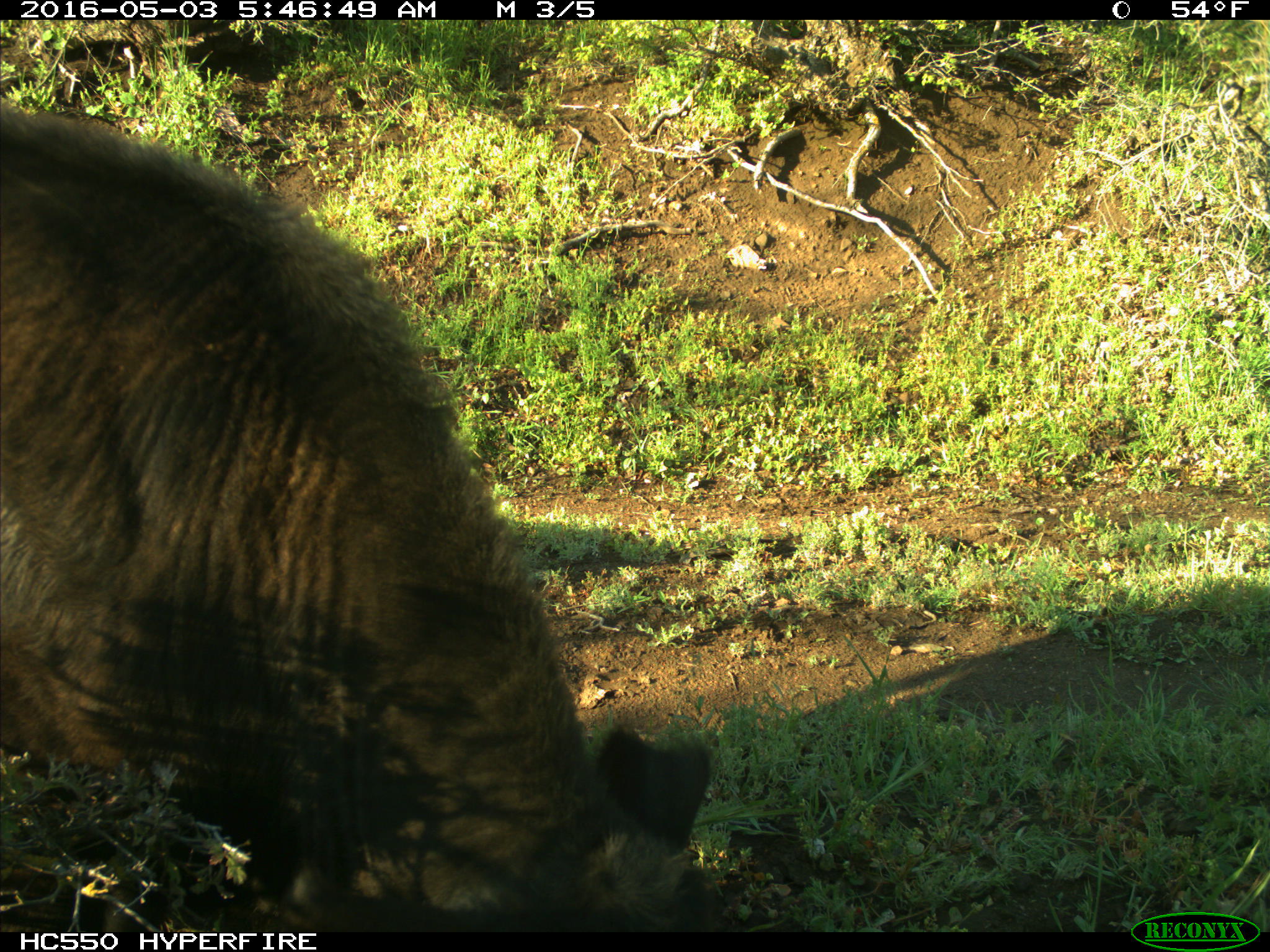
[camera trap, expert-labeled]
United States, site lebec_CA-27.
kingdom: Animalia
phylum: Chordata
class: Mammalia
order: Artiodactyla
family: Bovidae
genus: Bos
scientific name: Bos taurus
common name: domestic cow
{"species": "Bos taurus (domestic cow)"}